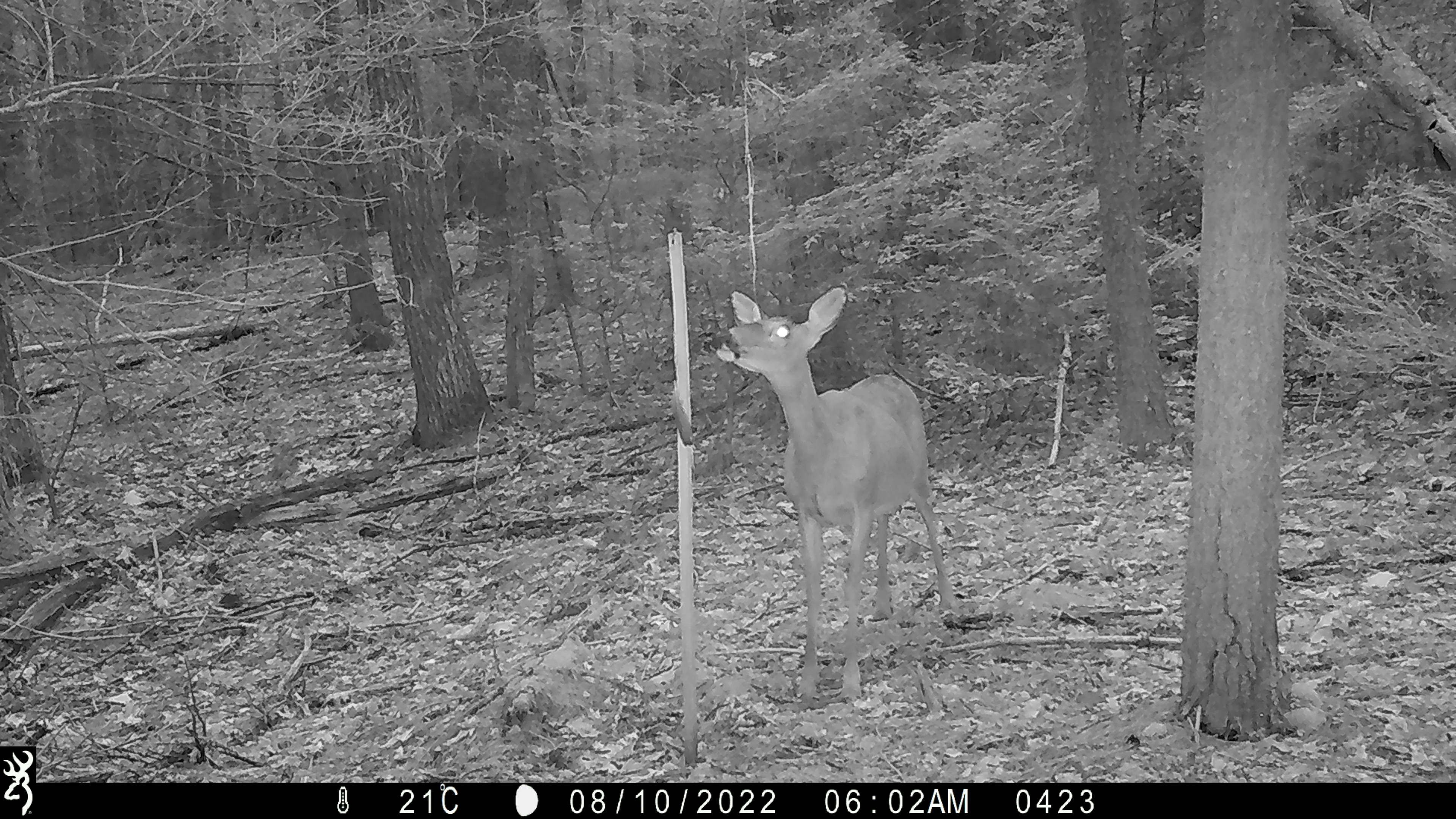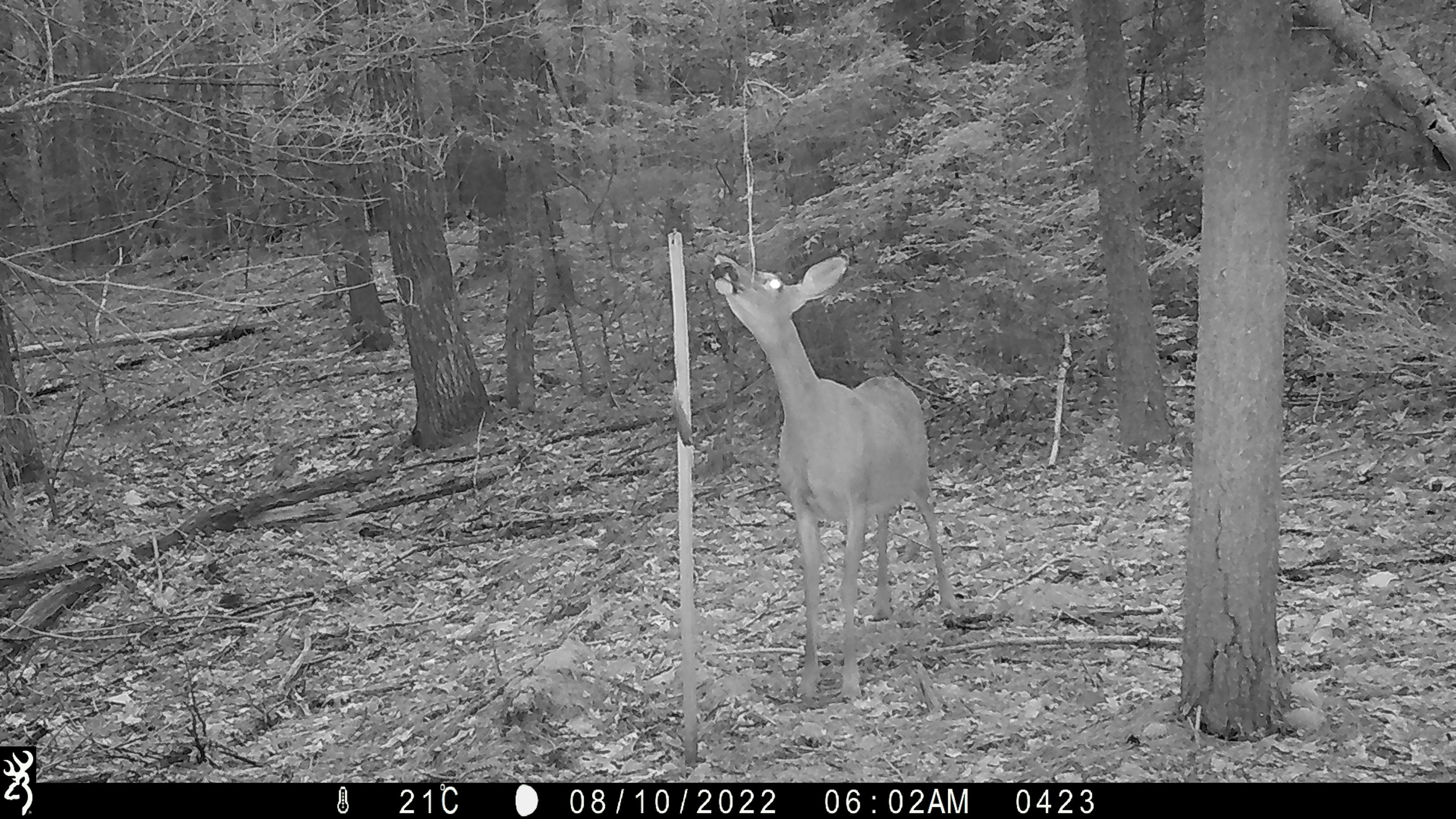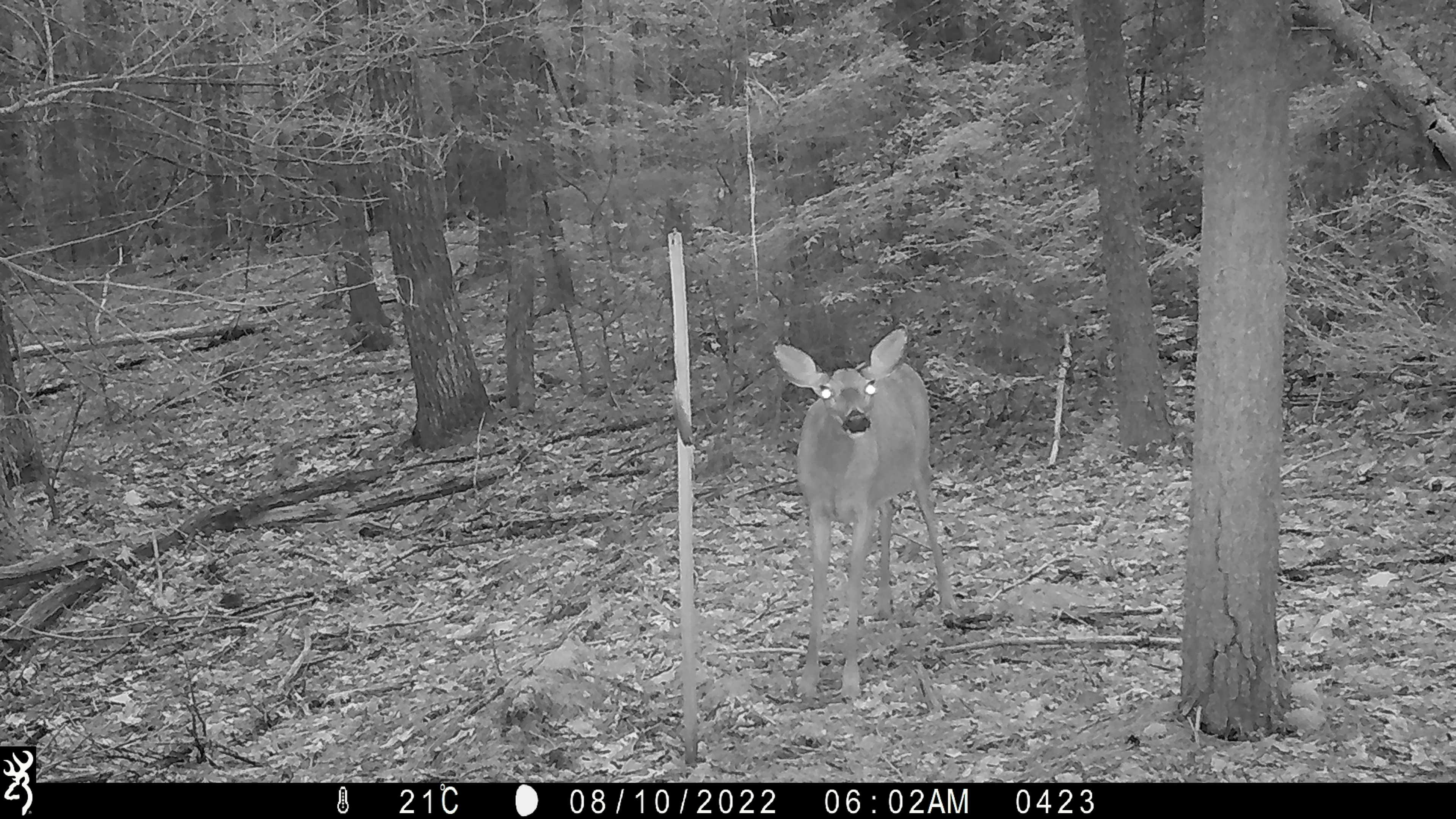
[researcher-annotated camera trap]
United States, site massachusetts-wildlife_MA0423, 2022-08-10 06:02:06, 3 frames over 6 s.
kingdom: Animalia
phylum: Chordata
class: Mammalia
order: Artiodactyla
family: Cervidae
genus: Odocoileus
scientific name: Odocoileus virginianus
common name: white-tailed deer